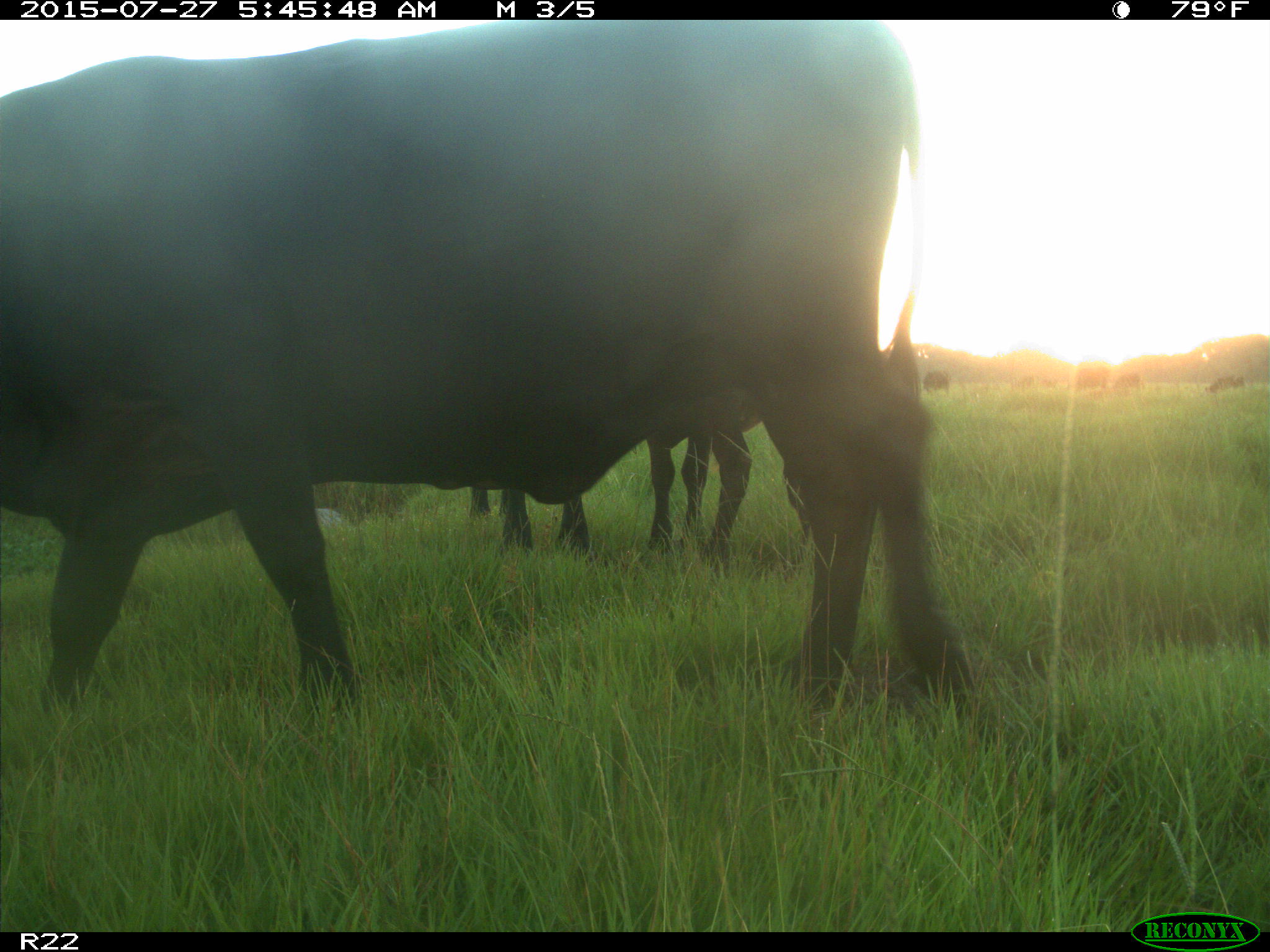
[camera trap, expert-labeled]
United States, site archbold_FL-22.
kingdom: Animalia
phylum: Chordata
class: Mammalia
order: Artiodactyla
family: Bovidae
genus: Bos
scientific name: Bos taurus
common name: domestic cow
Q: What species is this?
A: Bos taurus (domestic cow).